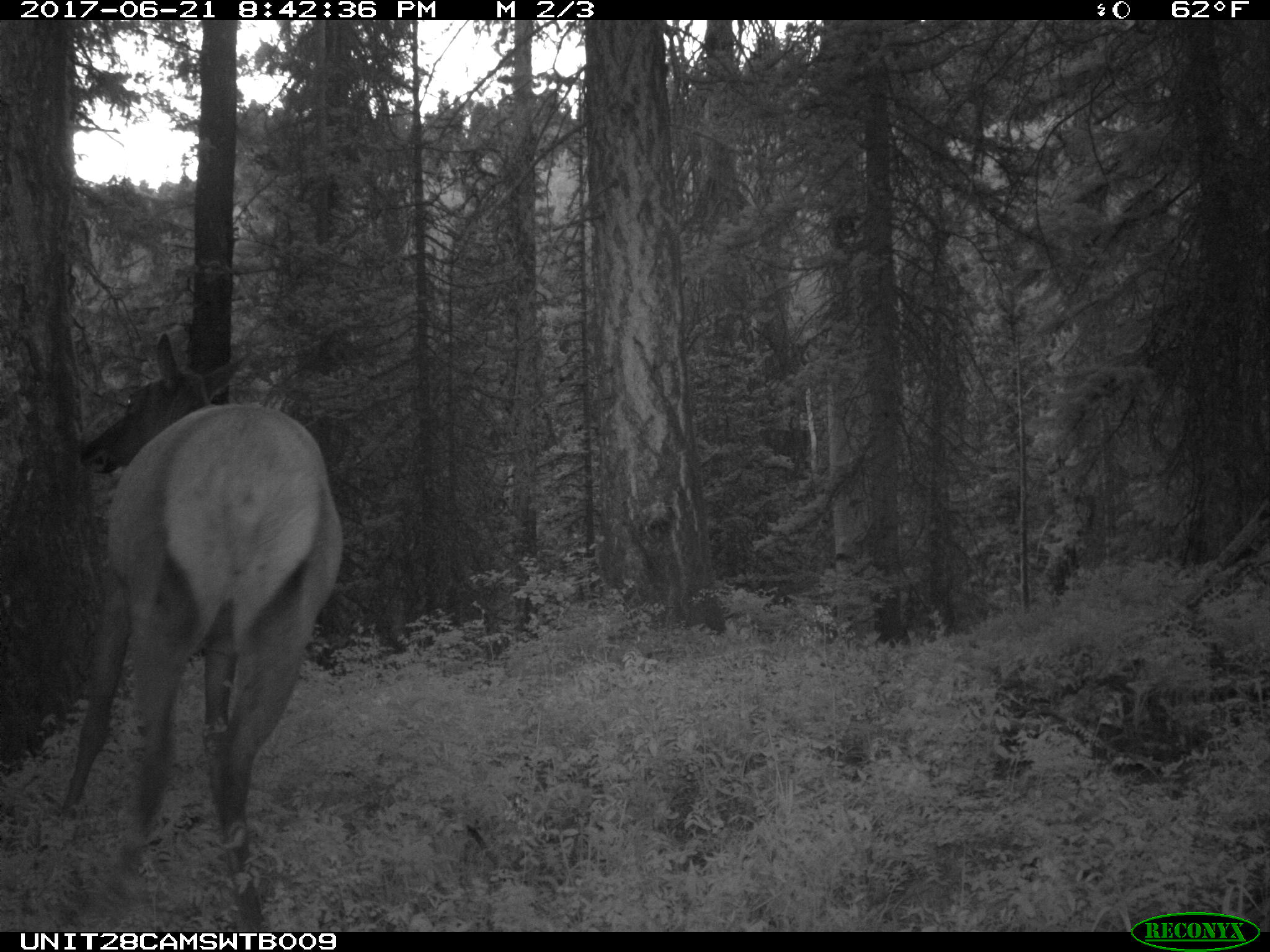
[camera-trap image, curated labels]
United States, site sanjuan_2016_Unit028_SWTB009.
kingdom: Animalia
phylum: Chordata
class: Mammalia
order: Artiodactyla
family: Cervidae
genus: Cervus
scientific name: Cervus elaphus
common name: red deer